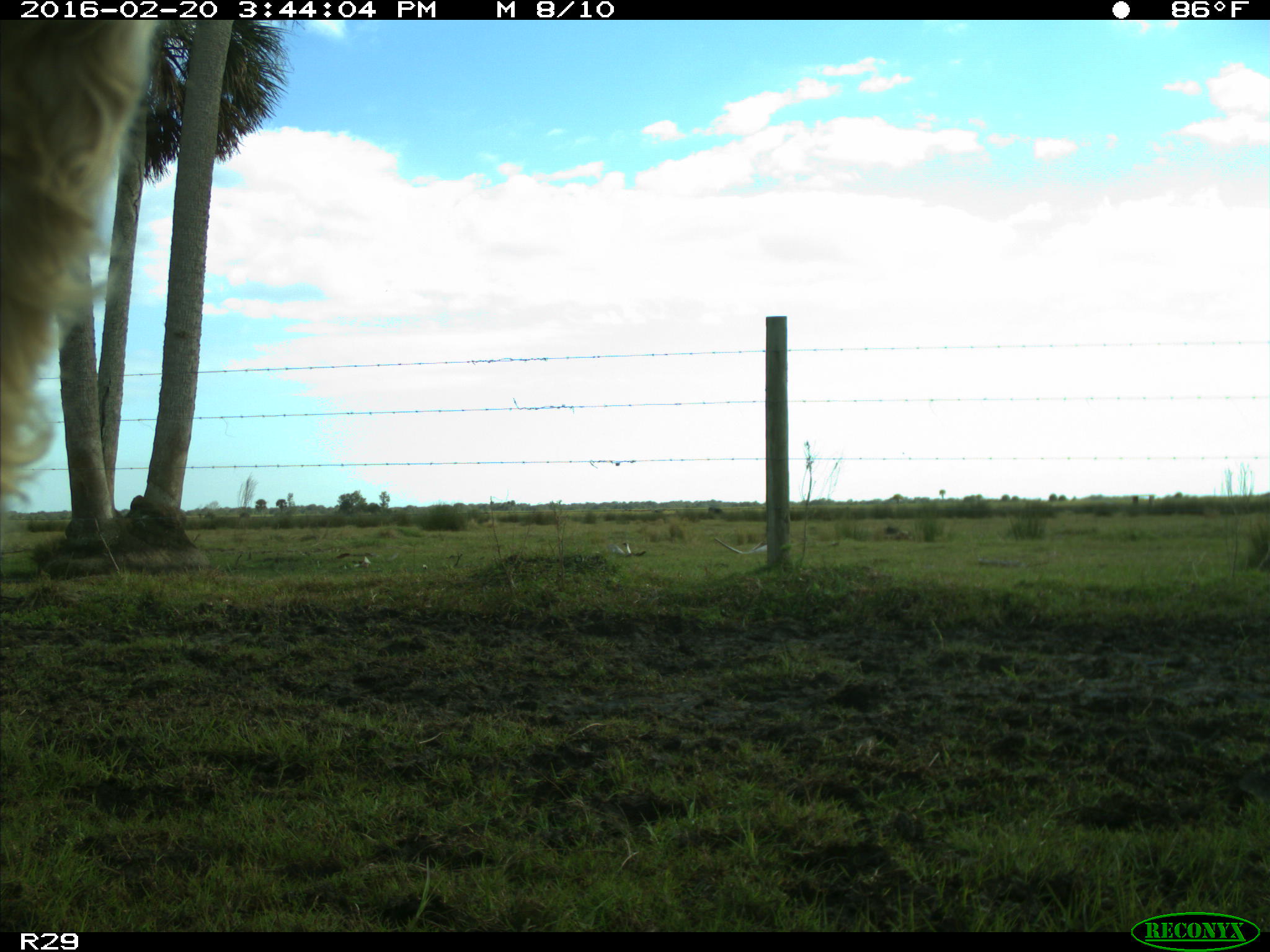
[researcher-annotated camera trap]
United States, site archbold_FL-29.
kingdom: Animalia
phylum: Chordata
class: Mammalia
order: Artiodactyla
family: Bovidae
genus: Bos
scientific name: Bos taurus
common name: domestic cow